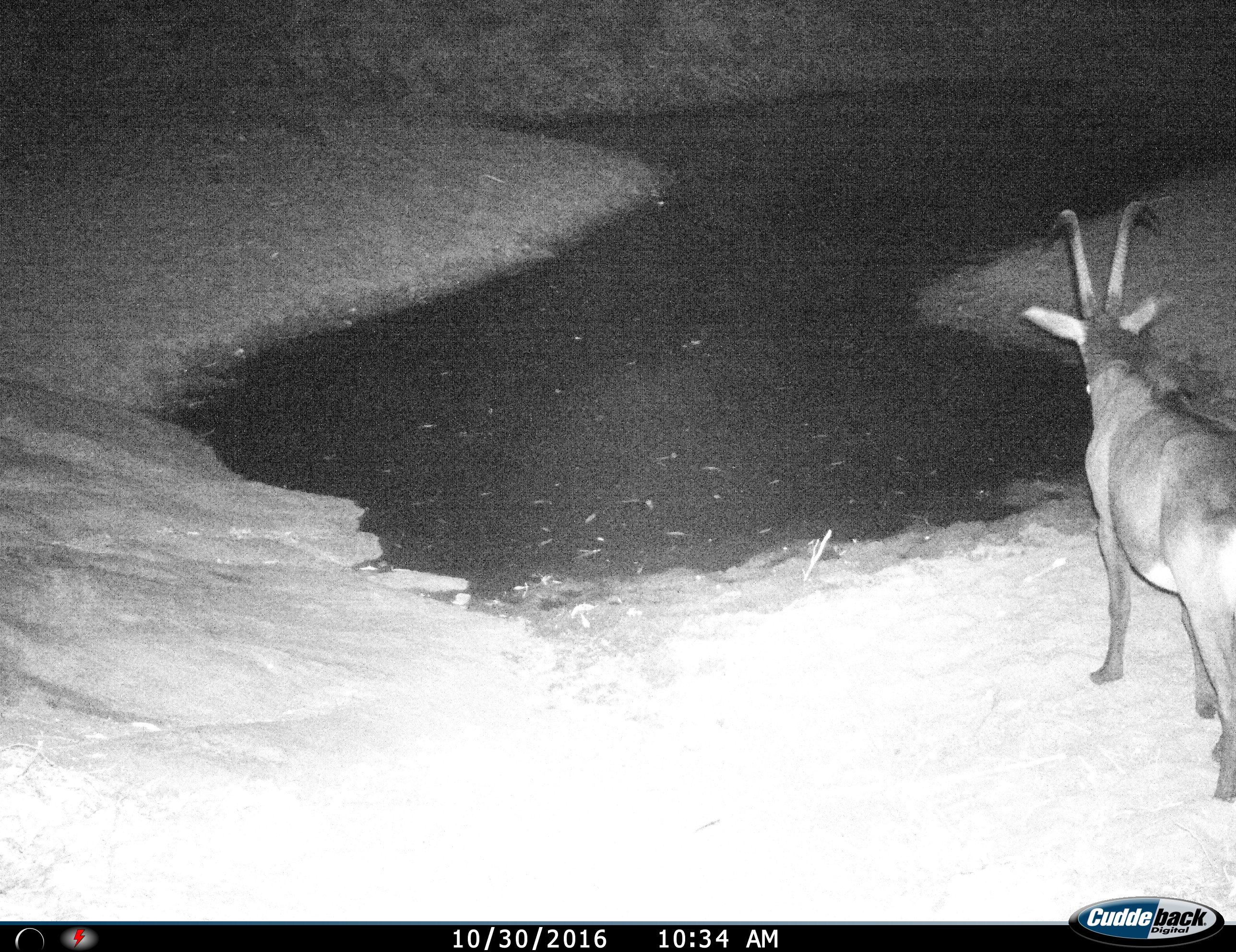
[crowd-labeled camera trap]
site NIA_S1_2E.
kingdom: Animalia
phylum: Chordata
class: Mammalia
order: Artiodactyla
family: Bovidae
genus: Hippotragus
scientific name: Hippotragus niger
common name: sable antelope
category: sable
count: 1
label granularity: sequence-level